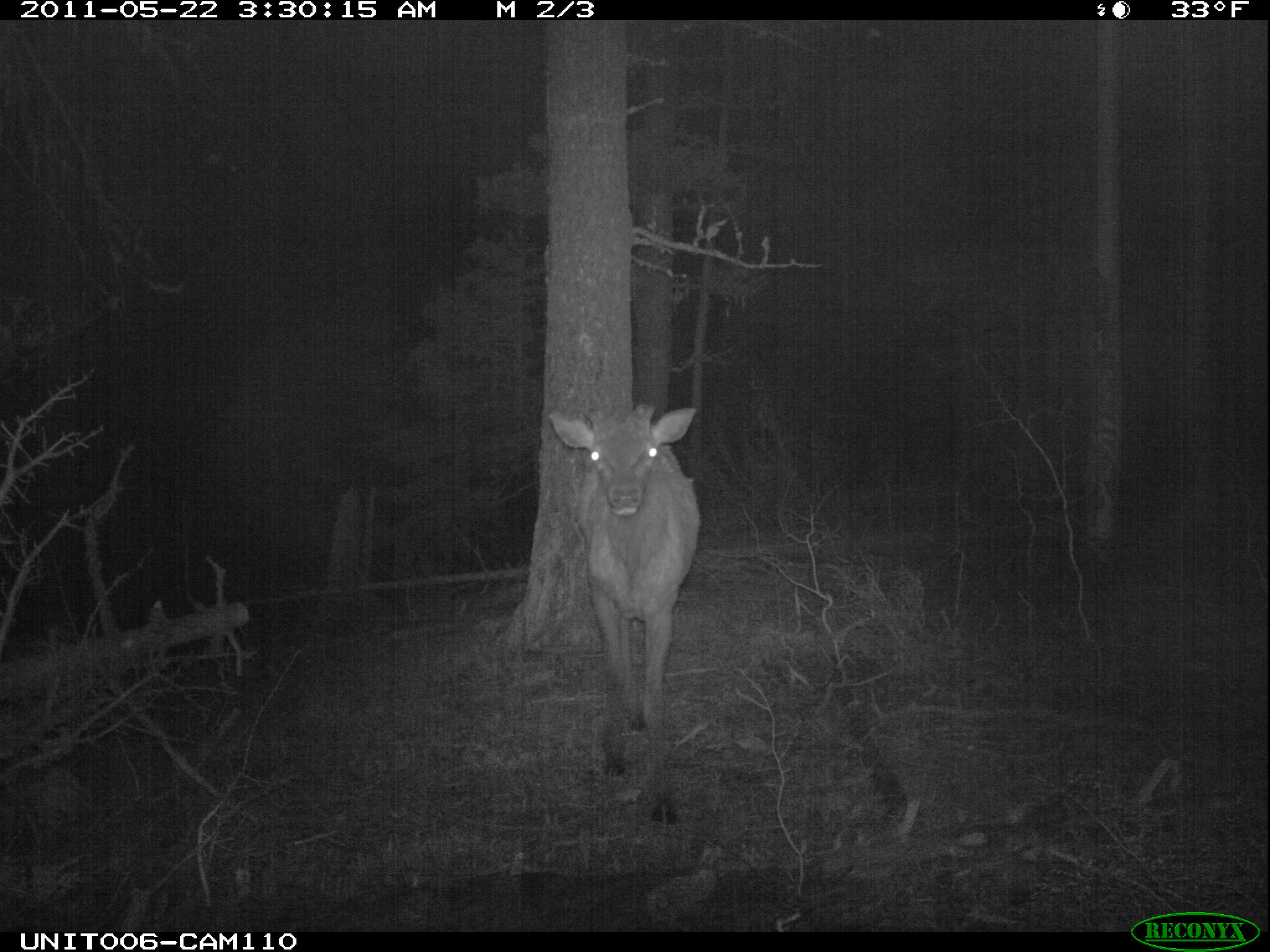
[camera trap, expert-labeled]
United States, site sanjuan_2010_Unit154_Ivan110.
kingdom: Animalia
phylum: Chordata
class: Mammalia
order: Artiodactyla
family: Cervidae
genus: Cervus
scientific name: Cervus elaphus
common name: red deer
Cervus elaphus (red deer).